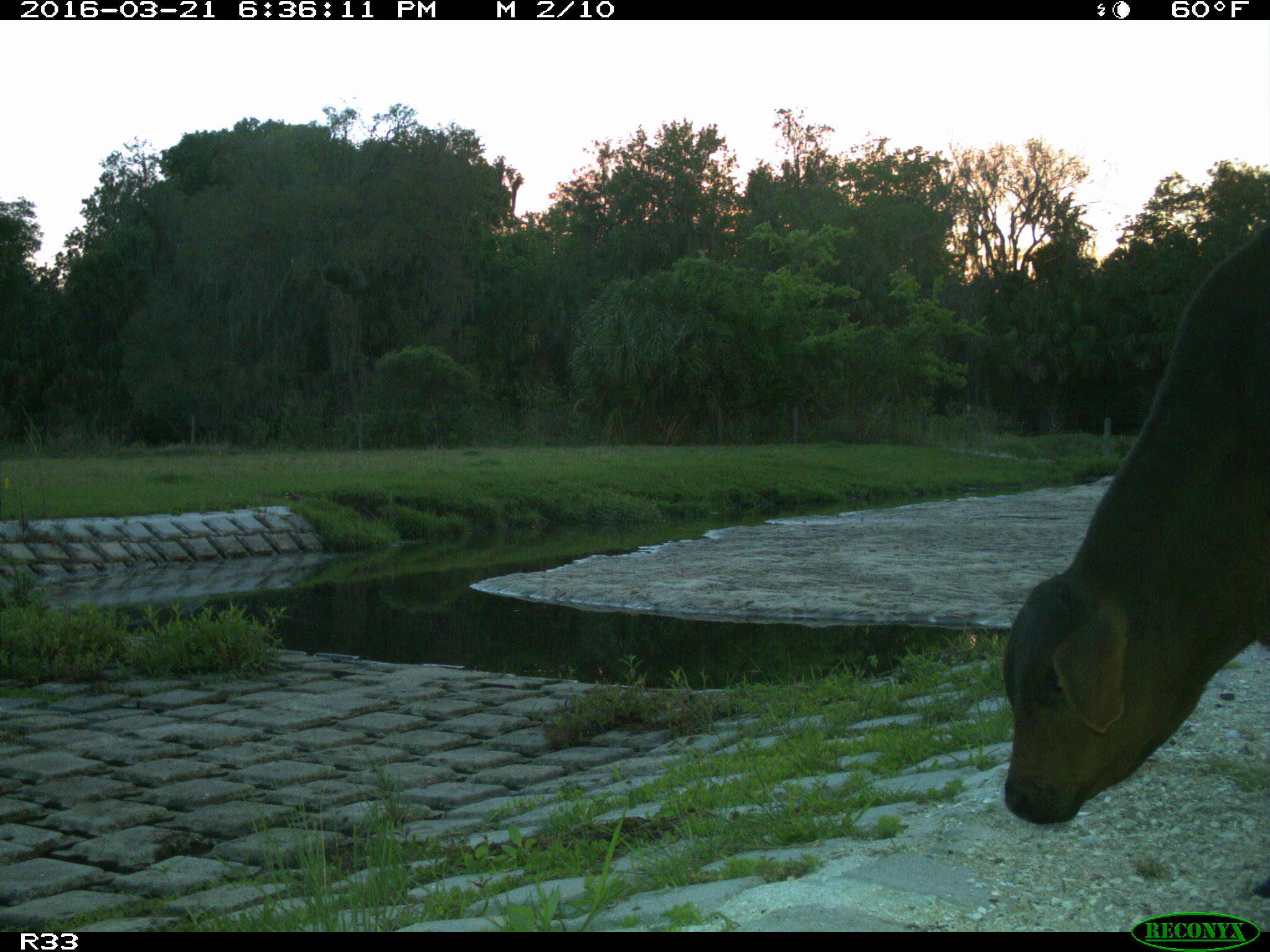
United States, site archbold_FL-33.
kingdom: Animalia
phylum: Chordata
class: Mammalia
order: Artiodactyla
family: Bovidae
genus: Bos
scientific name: Bos taurus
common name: domestic cow